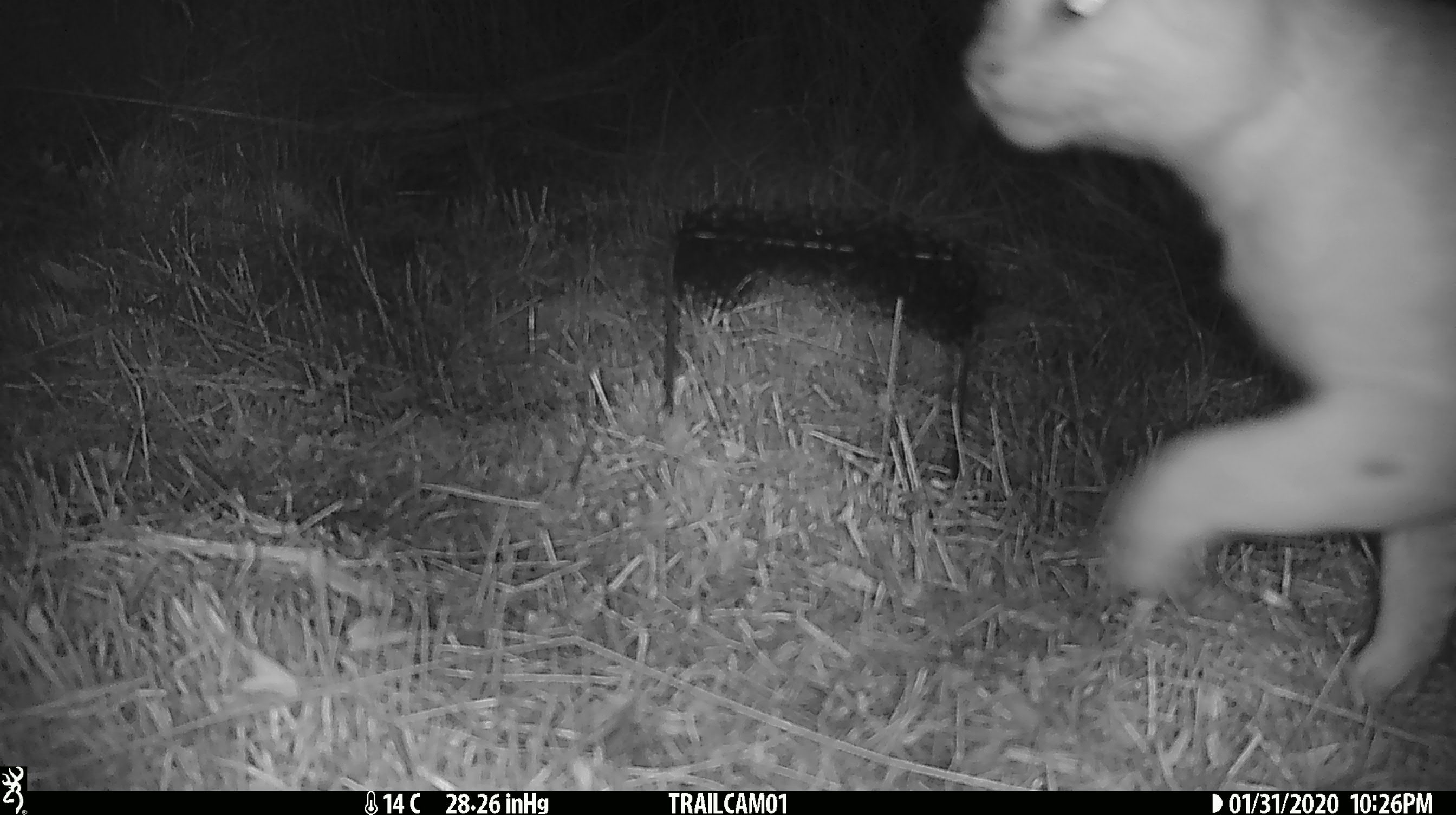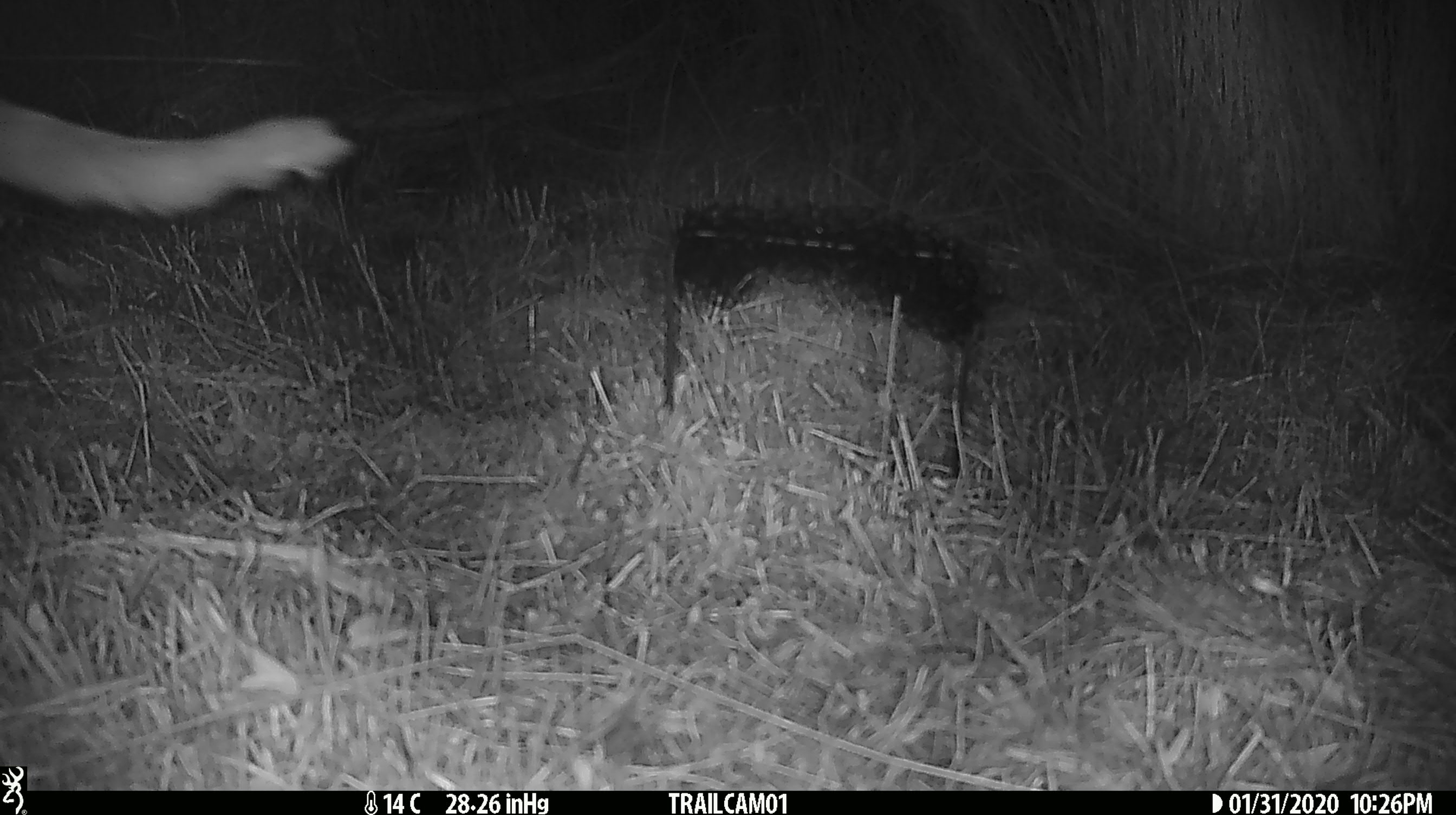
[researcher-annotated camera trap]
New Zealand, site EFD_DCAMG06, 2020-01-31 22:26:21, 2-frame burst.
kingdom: Animalia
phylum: Chordata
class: Mammalia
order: Carnivora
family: Felidae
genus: Felis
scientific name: Felis catus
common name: domestic cat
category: cat